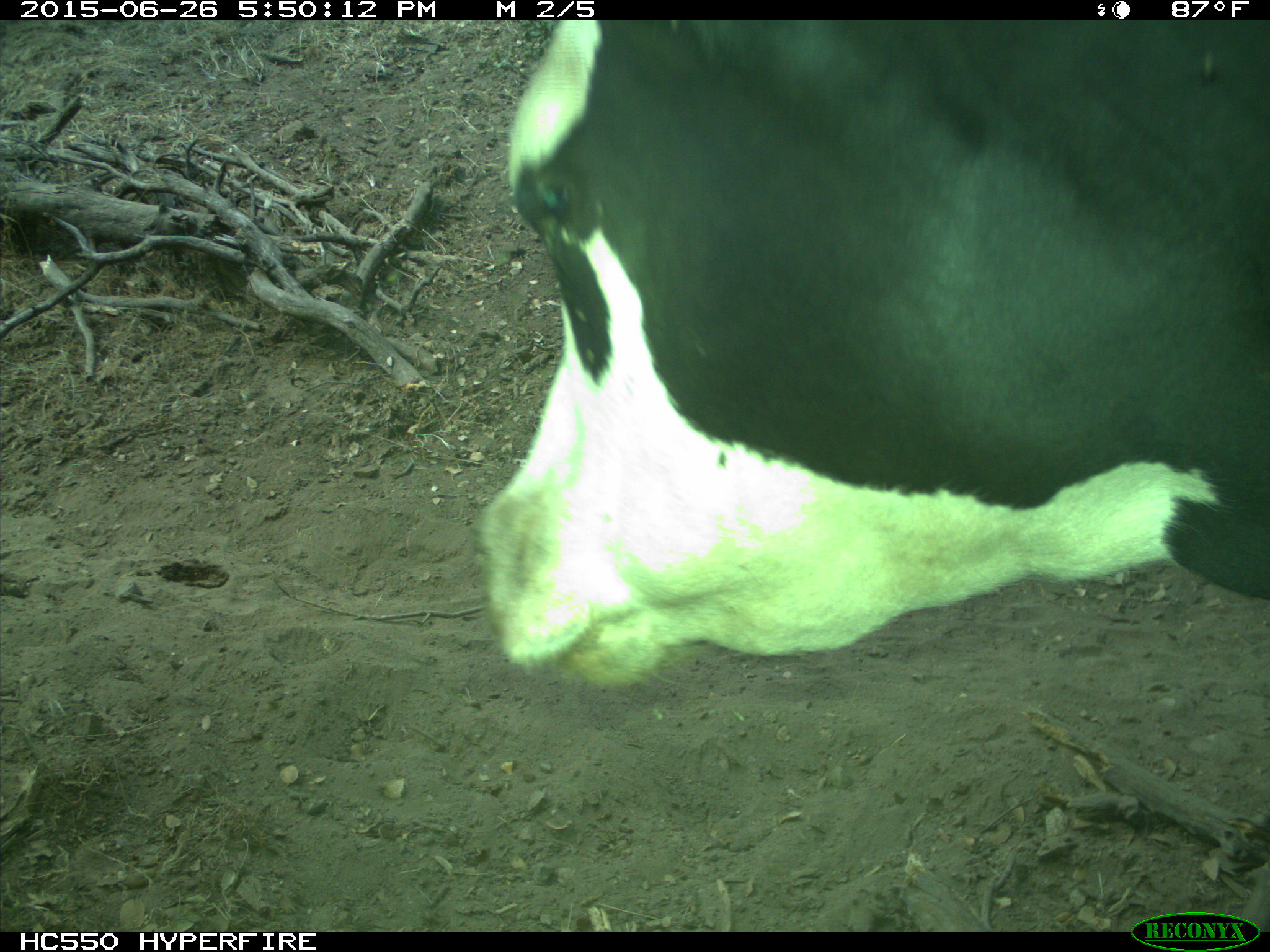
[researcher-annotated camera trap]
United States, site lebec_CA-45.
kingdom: Animalia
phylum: Chordata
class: Mammalia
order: Artiodactyla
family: Bovidae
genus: Bos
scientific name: Bos taurus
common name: domestic cow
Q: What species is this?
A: Bos taurus (domestic cow).